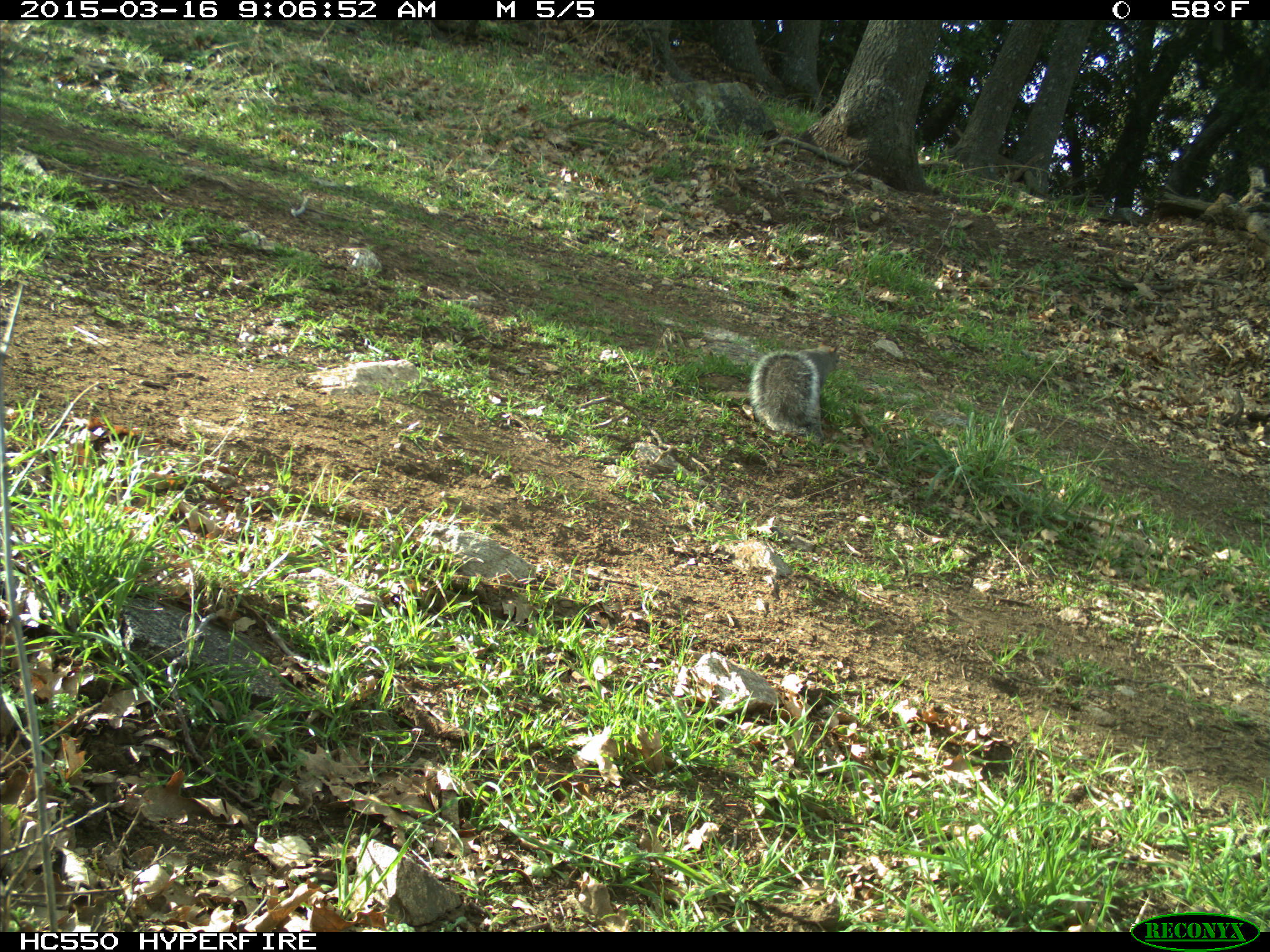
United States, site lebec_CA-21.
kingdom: Animalia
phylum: Chordata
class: Mammalia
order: Rodentia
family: Sciuridae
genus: Sciurus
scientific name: Sciurus carolinensis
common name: eastern gray squirrel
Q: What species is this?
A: Sciurus carolinensis (eastern gray squirrel).